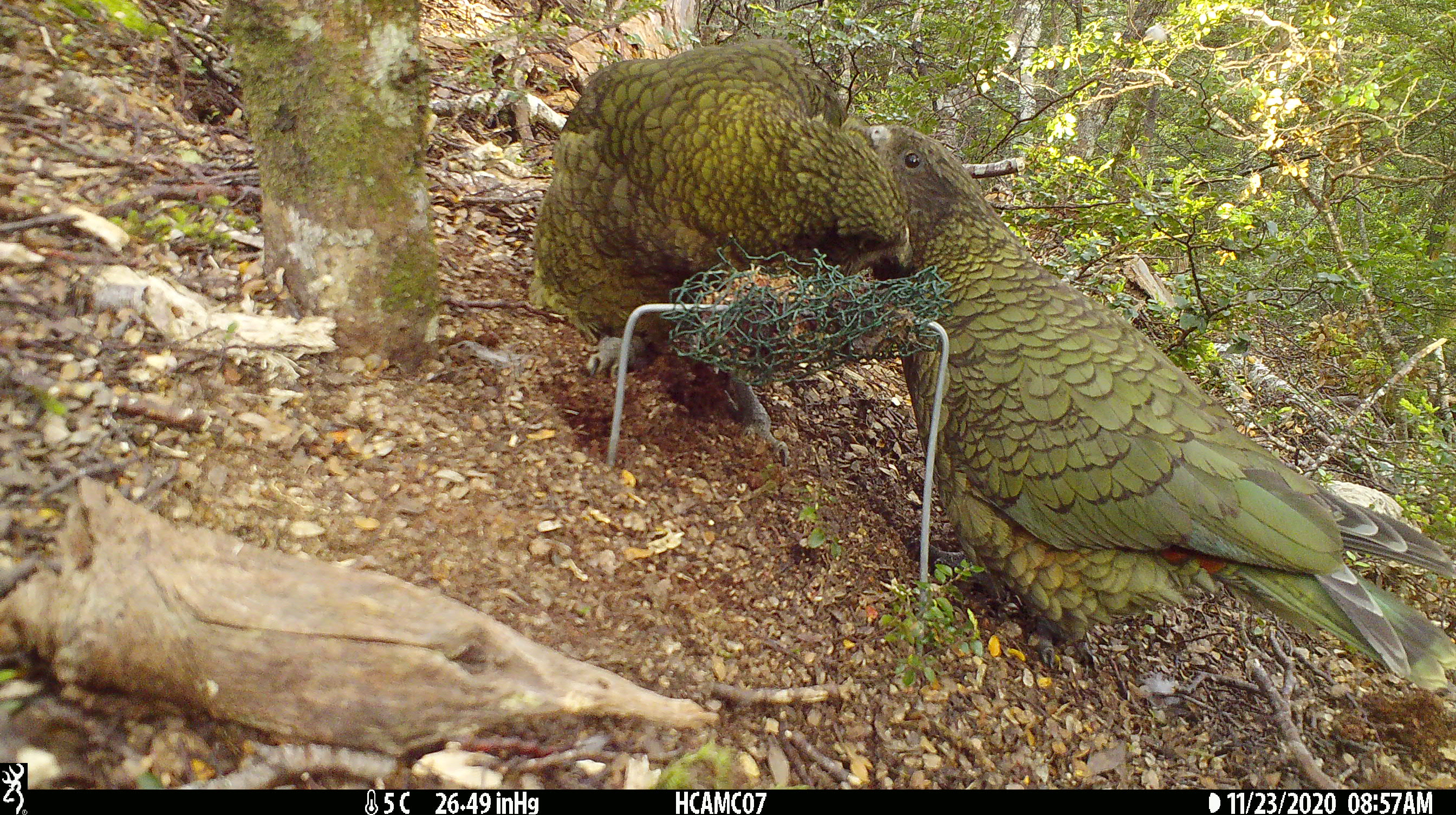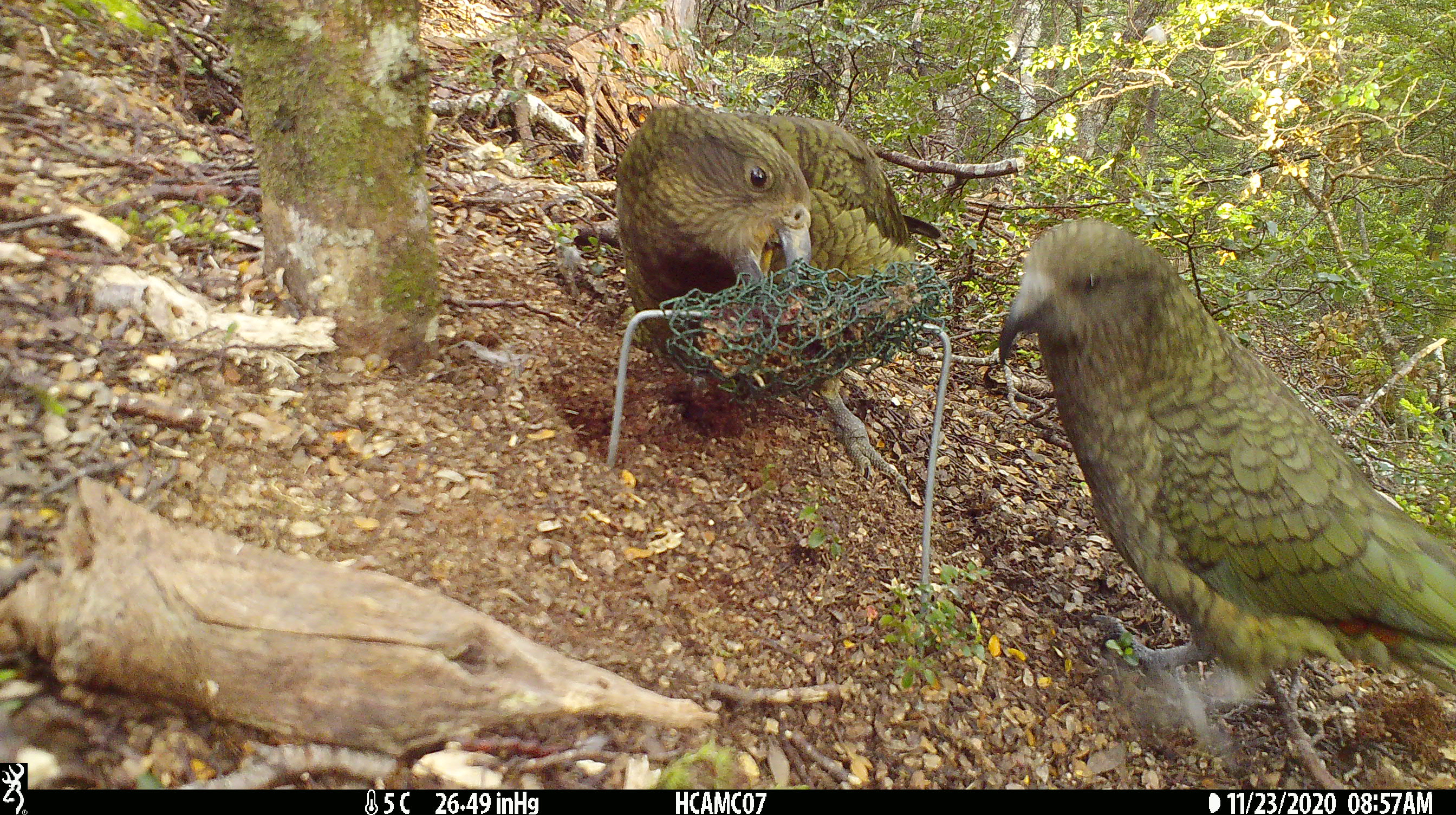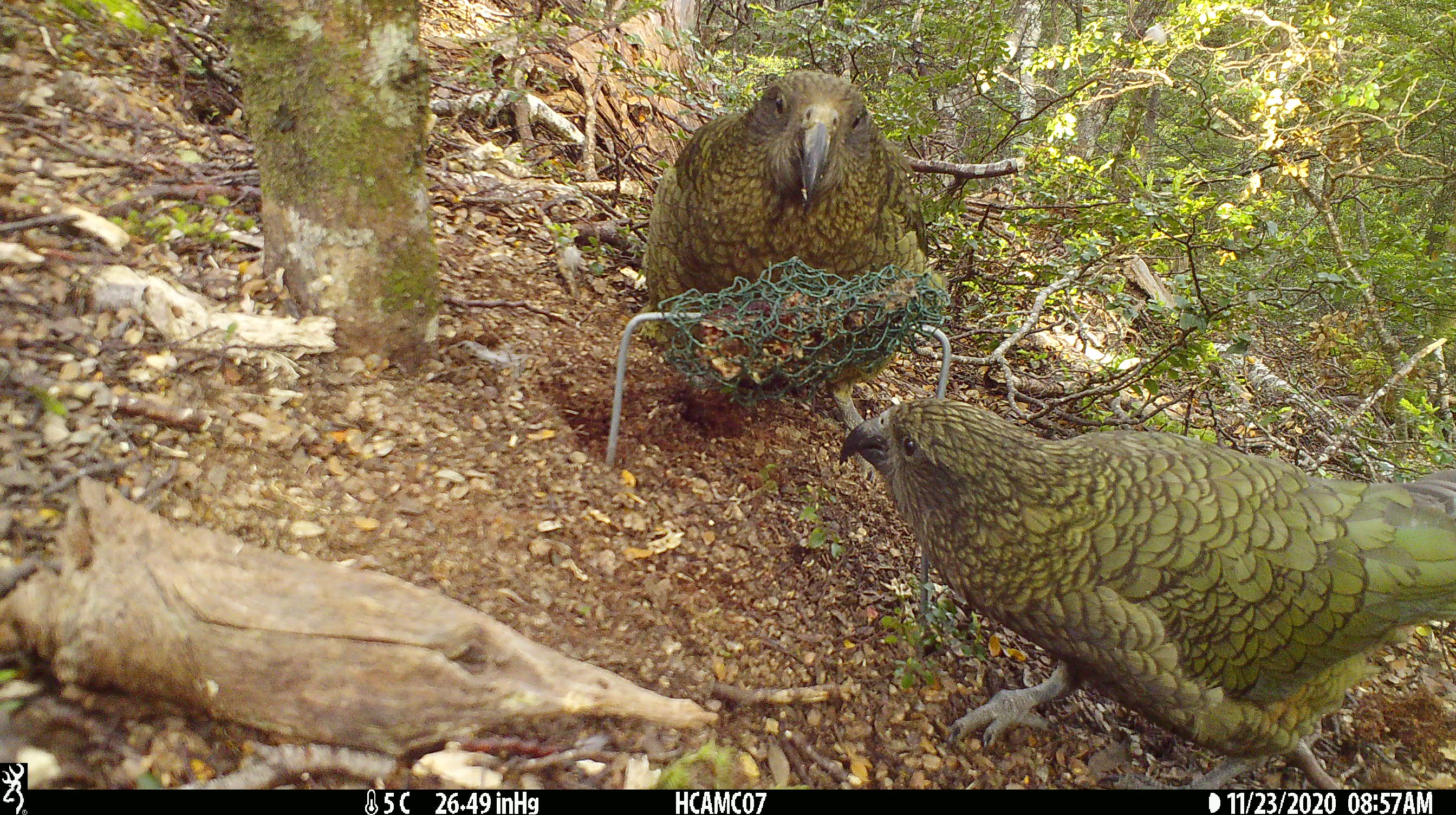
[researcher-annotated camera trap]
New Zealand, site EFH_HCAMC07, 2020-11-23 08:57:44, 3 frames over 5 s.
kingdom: Animalia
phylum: Chordata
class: Aves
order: Psittaciformes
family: Strigopidae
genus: Nestor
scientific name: Nestor notabilis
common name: kea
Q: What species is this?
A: Kea (Nestor notabilis).